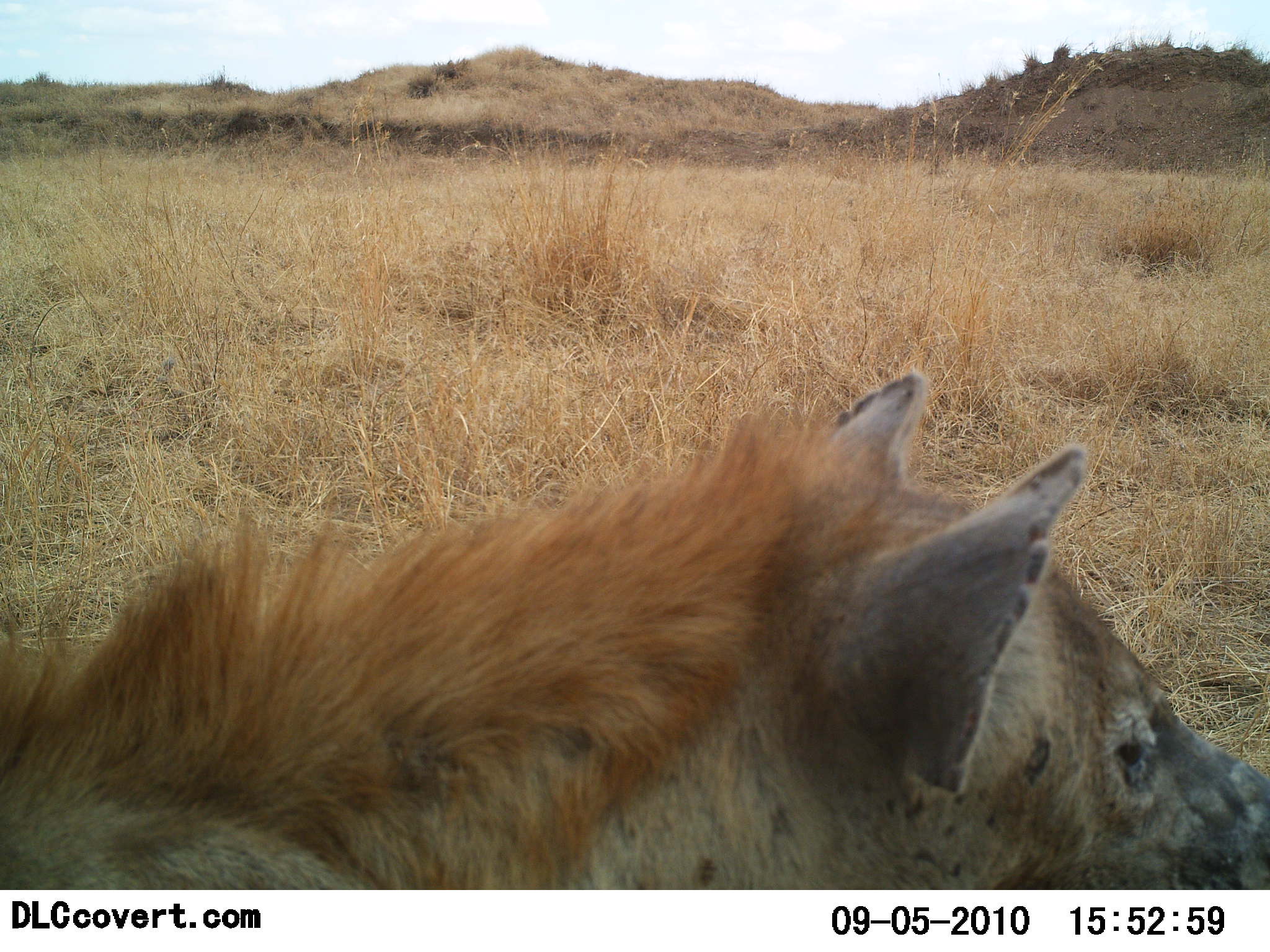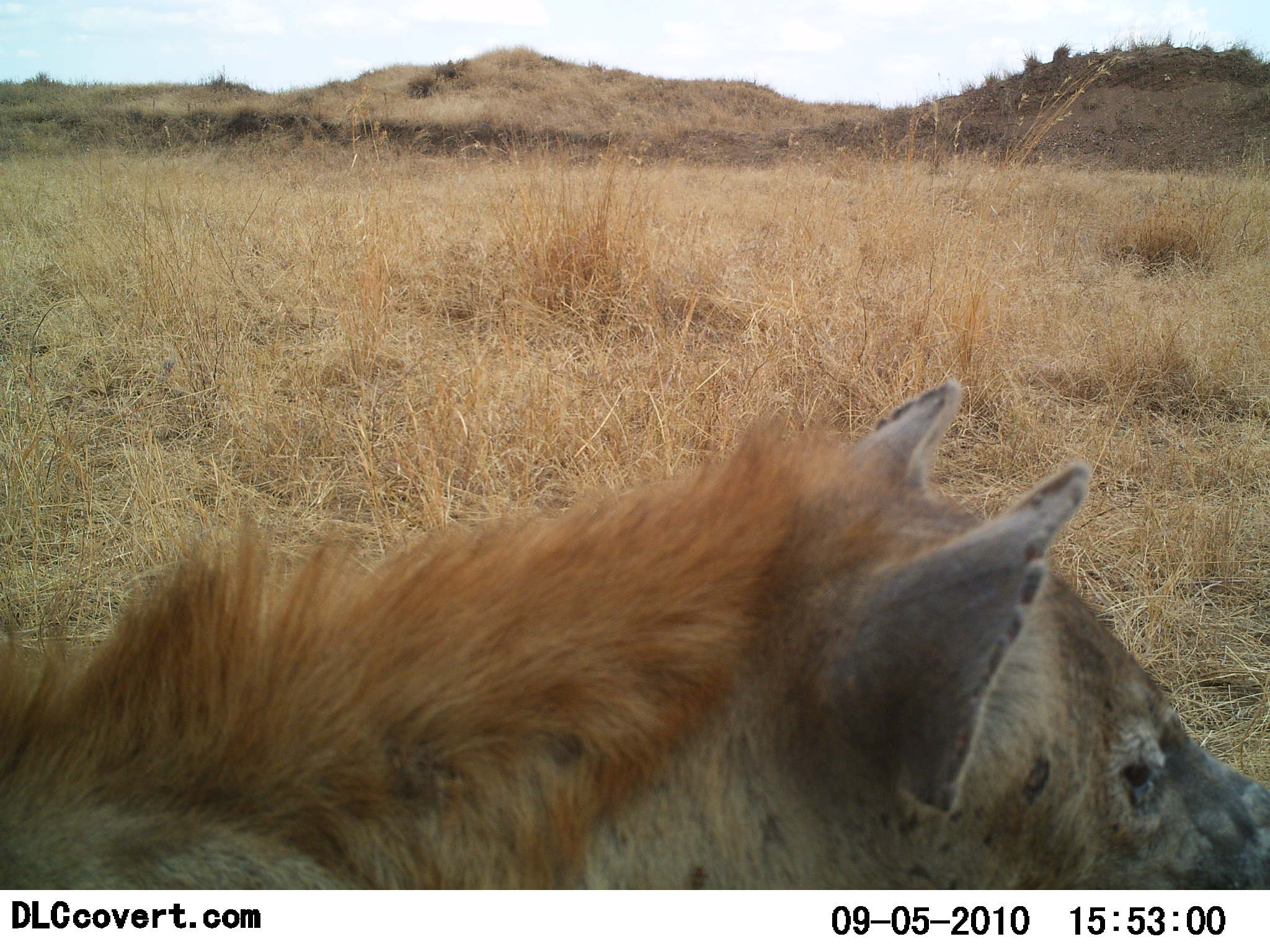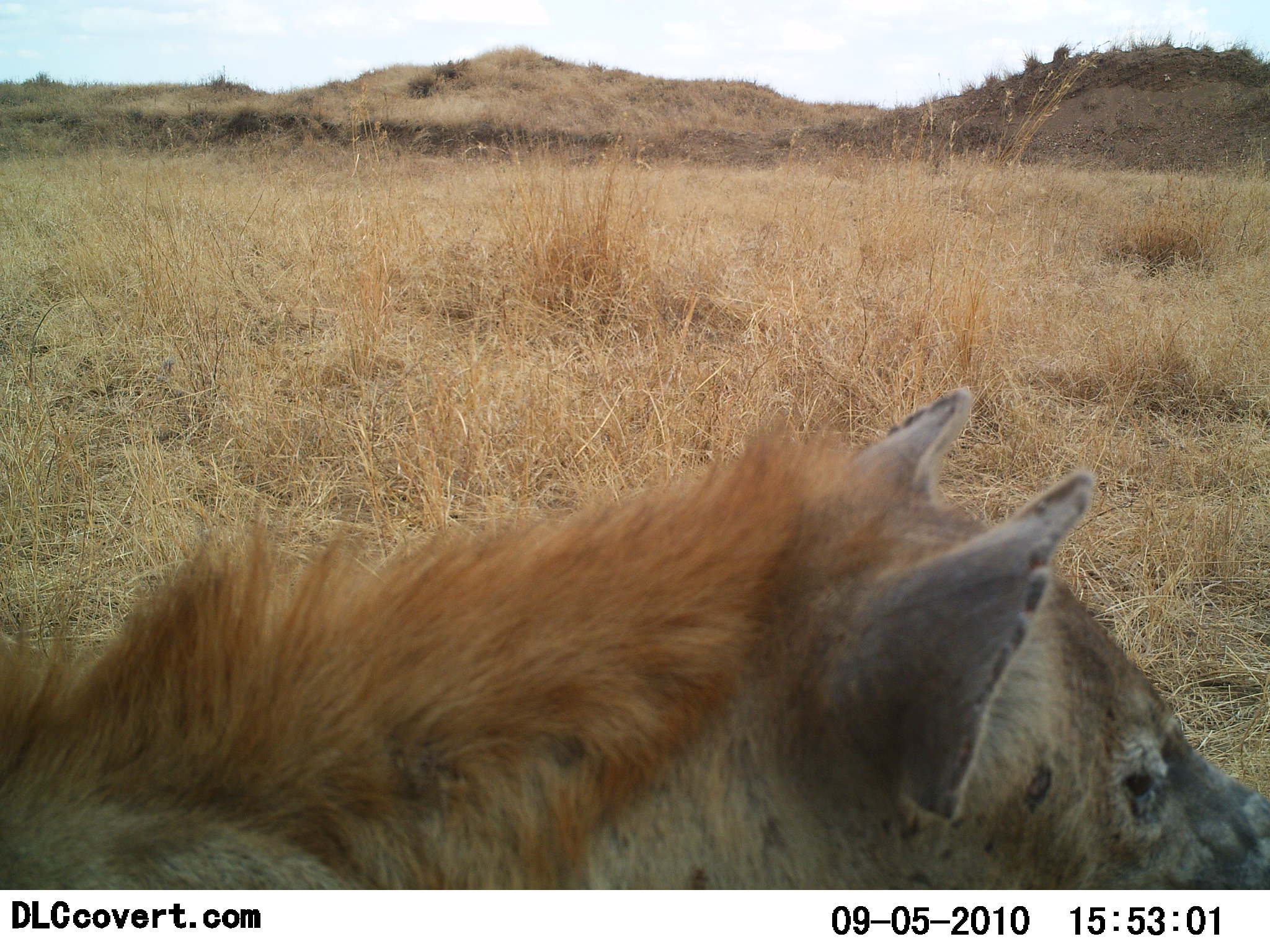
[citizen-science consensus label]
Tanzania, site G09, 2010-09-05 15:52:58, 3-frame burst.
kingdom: Animalia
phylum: Chordata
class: Mammalia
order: Carnivora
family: Hyaenidae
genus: Crocuta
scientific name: Crocuta crocuta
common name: spotted hyena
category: hyenaspotted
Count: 1.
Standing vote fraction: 69%.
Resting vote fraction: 31%.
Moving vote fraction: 0%.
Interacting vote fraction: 0%.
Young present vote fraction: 0%.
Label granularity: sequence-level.